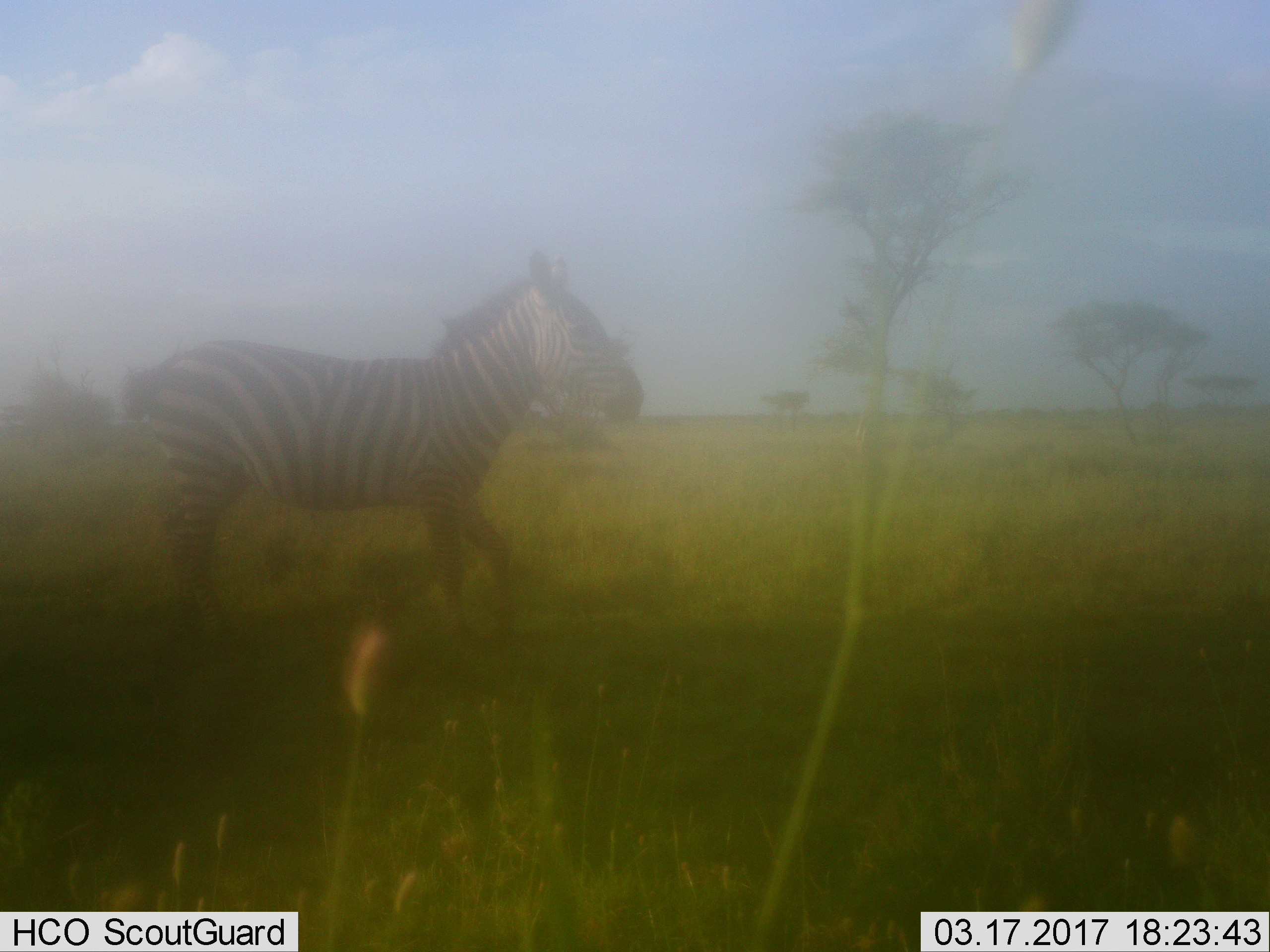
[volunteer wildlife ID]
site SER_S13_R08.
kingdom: Animalia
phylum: Chordata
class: Mammalia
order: Perissodactyla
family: Equidae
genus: Equus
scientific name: Equus quagga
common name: plains zebra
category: zebraplains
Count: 1.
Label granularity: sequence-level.